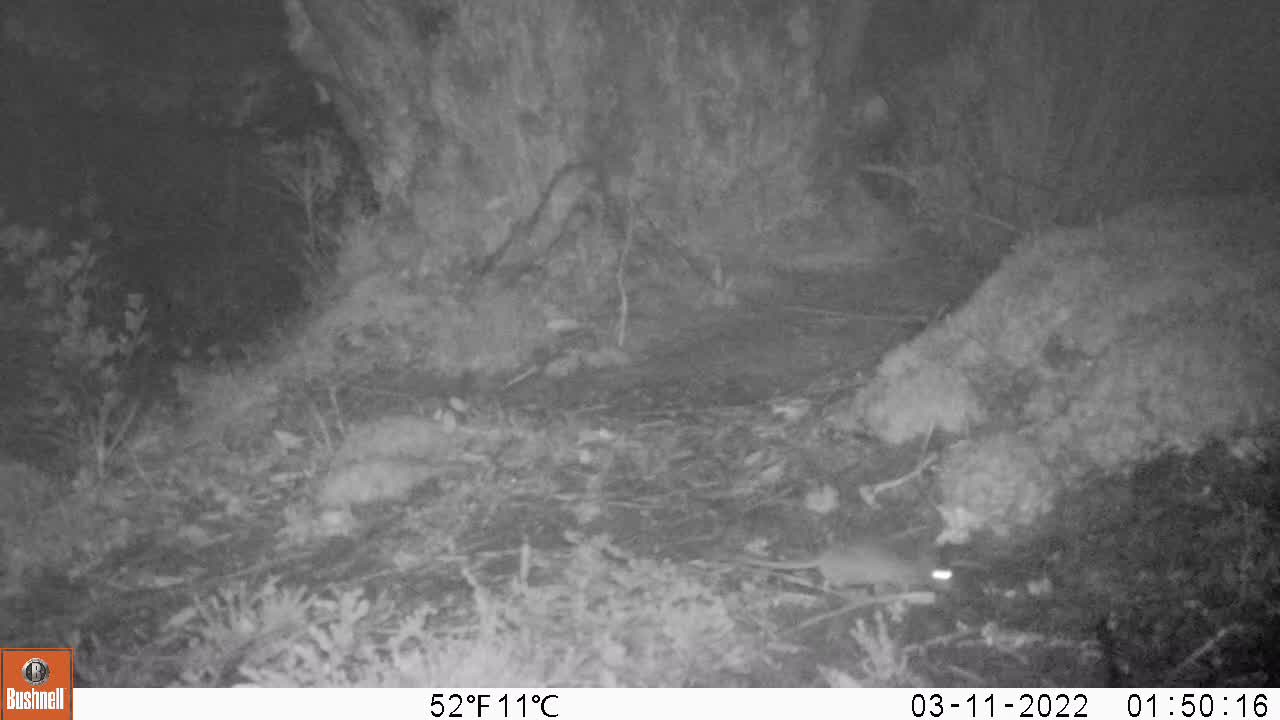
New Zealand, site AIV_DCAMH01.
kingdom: Animalia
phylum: Chordata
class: Mammalia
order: Rodentia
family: Muridae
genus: Mus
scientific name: Mus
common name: mouse